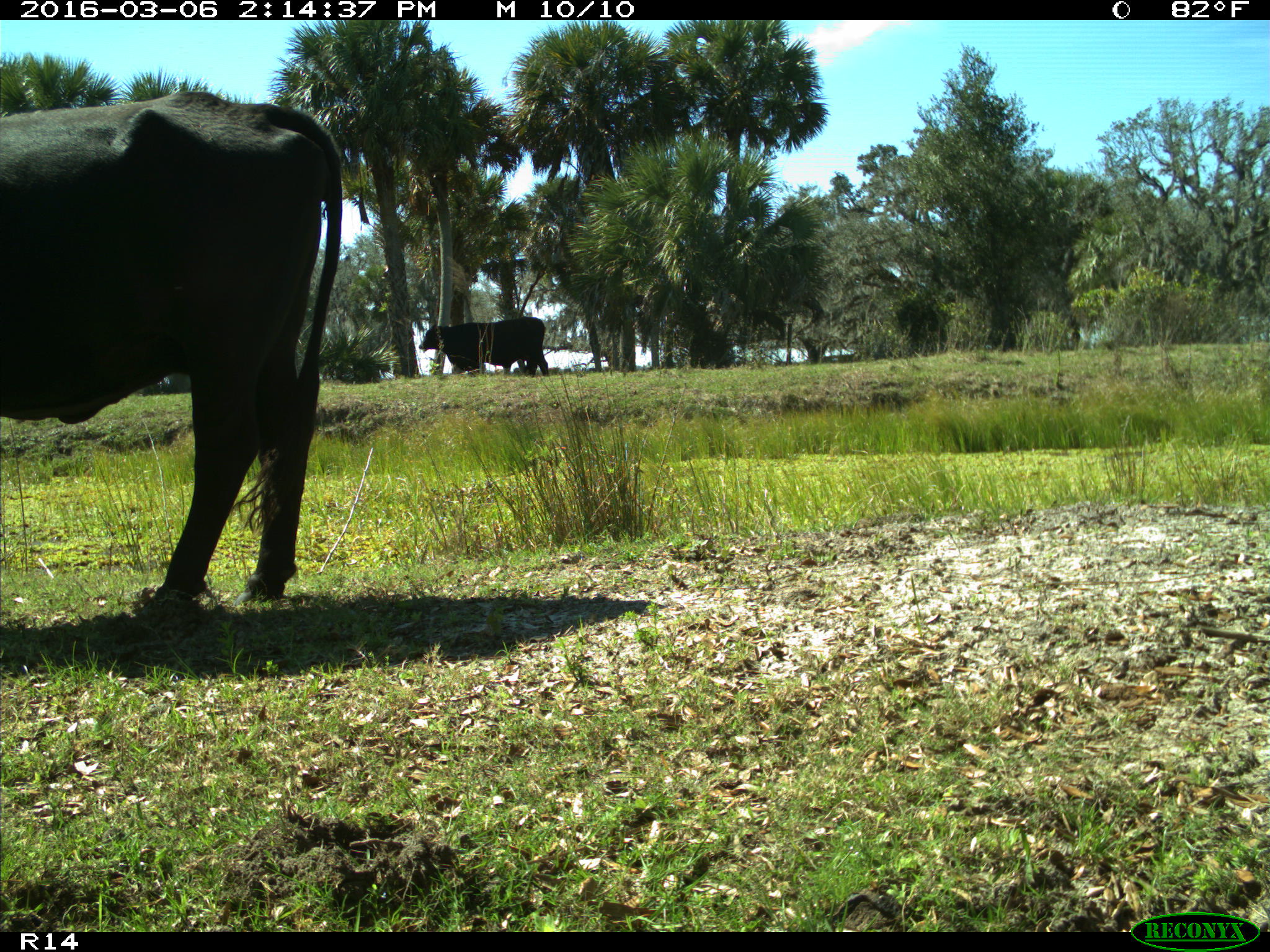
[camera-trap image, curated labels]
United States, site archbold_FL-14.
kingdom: Animalia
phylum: Chordata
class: Mammalia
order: Artiodactyla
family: Bovidae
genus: Bos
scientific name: Bos taurus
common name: domestic cow